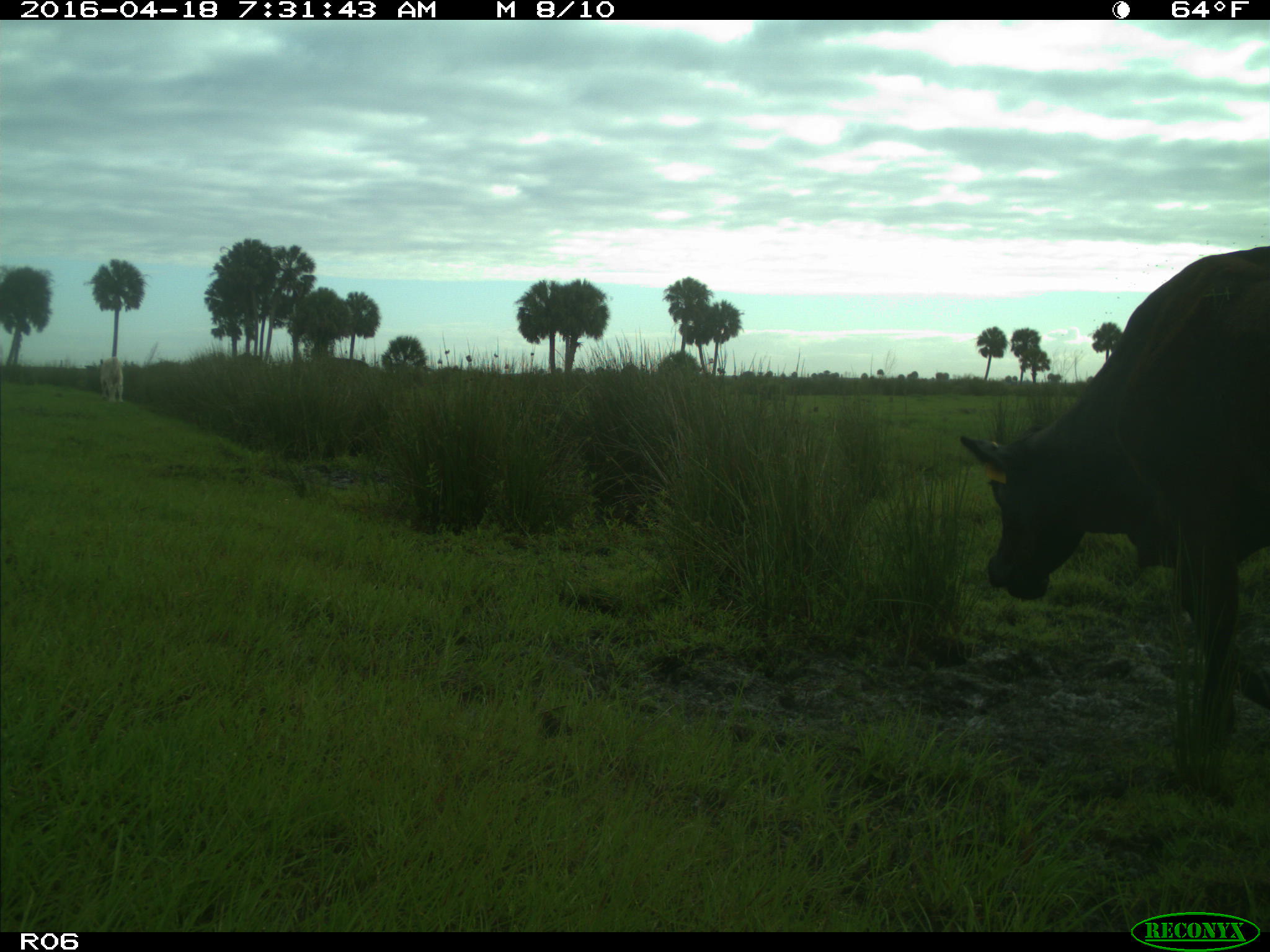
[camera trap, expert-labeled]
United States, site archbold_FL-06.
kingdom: Animalia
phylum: Chordata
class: Mammalia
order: Artiodactyla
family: Bovidae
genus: Bos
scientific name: Bos taurus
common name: domestic cow